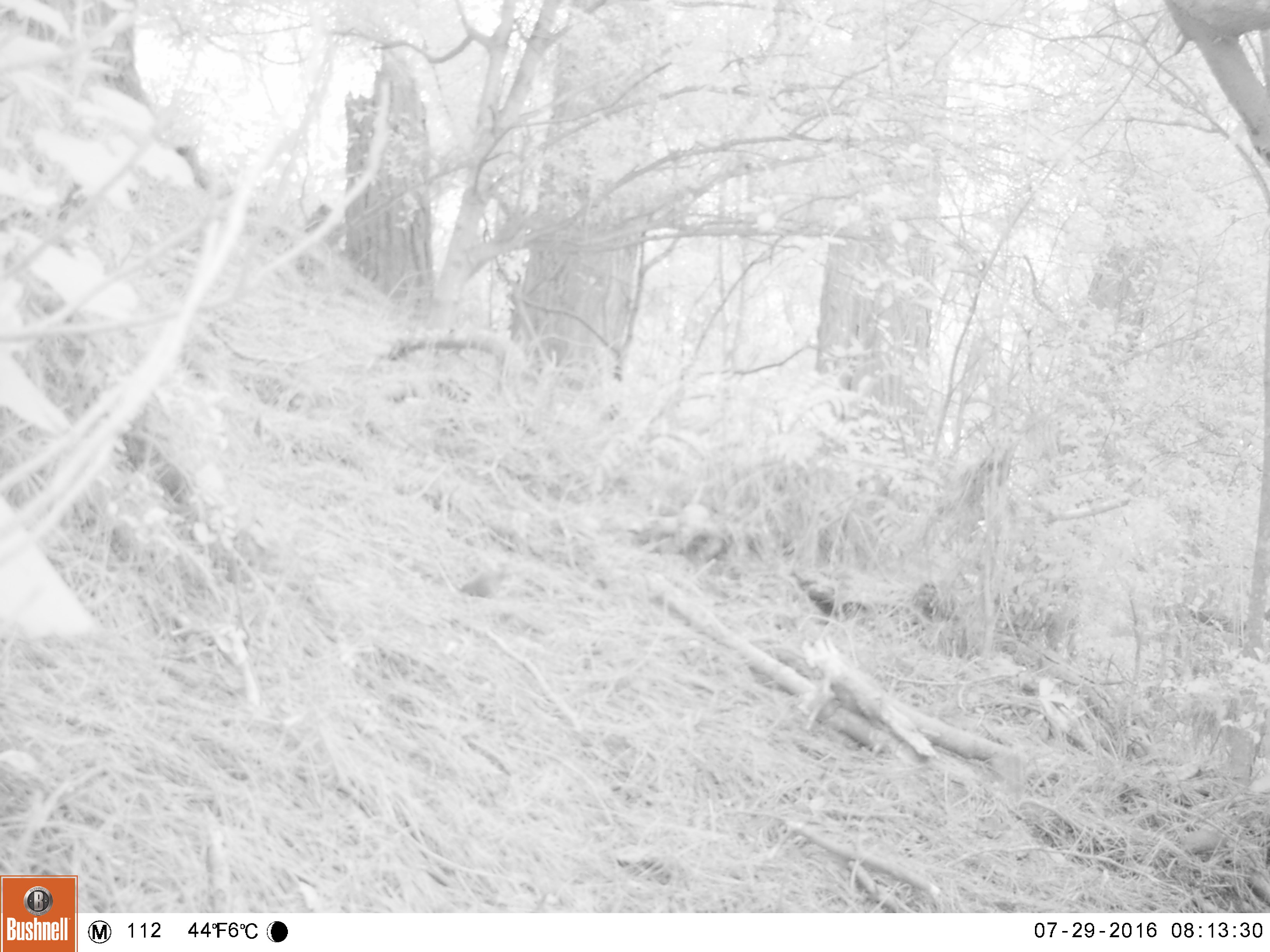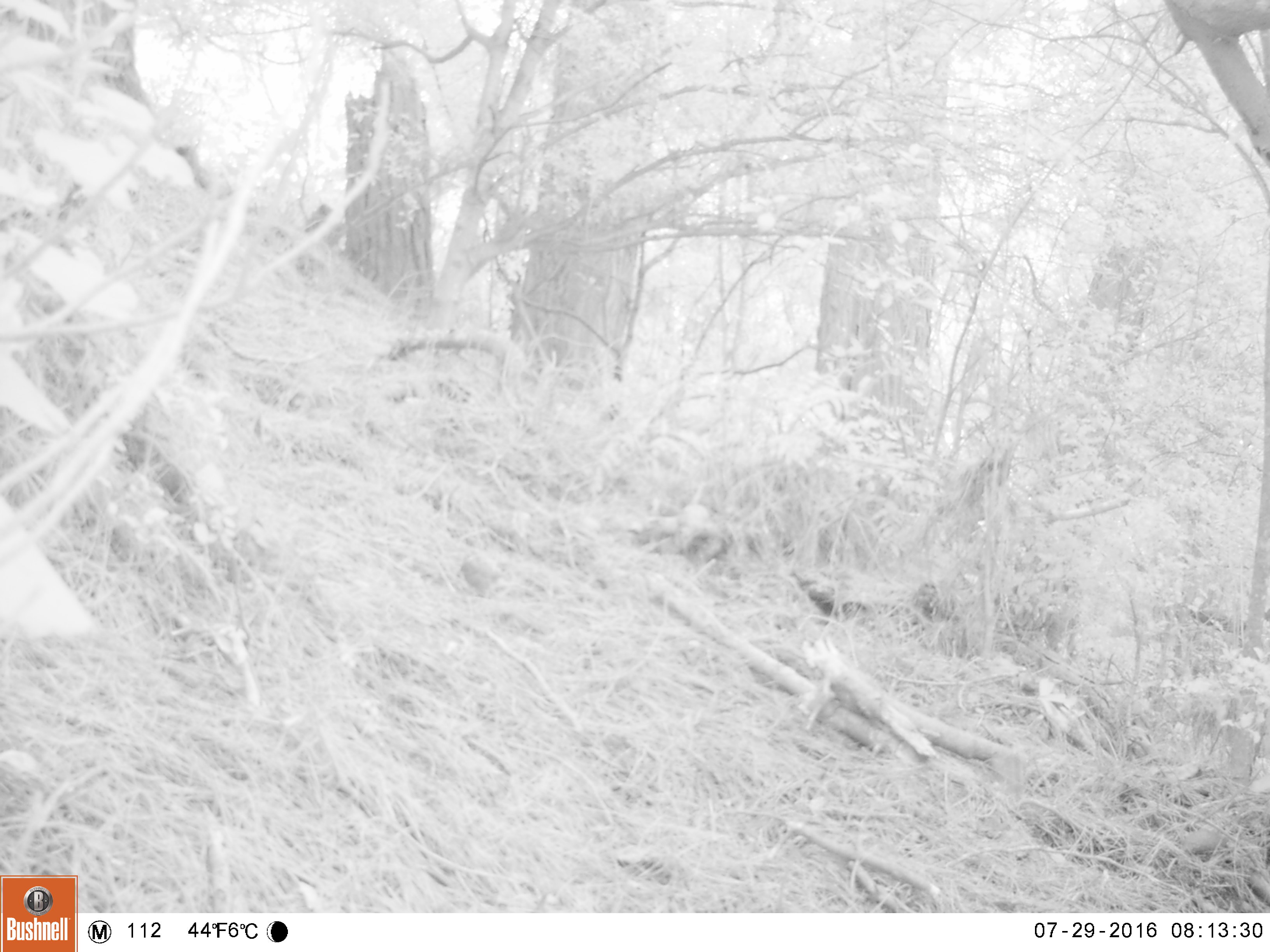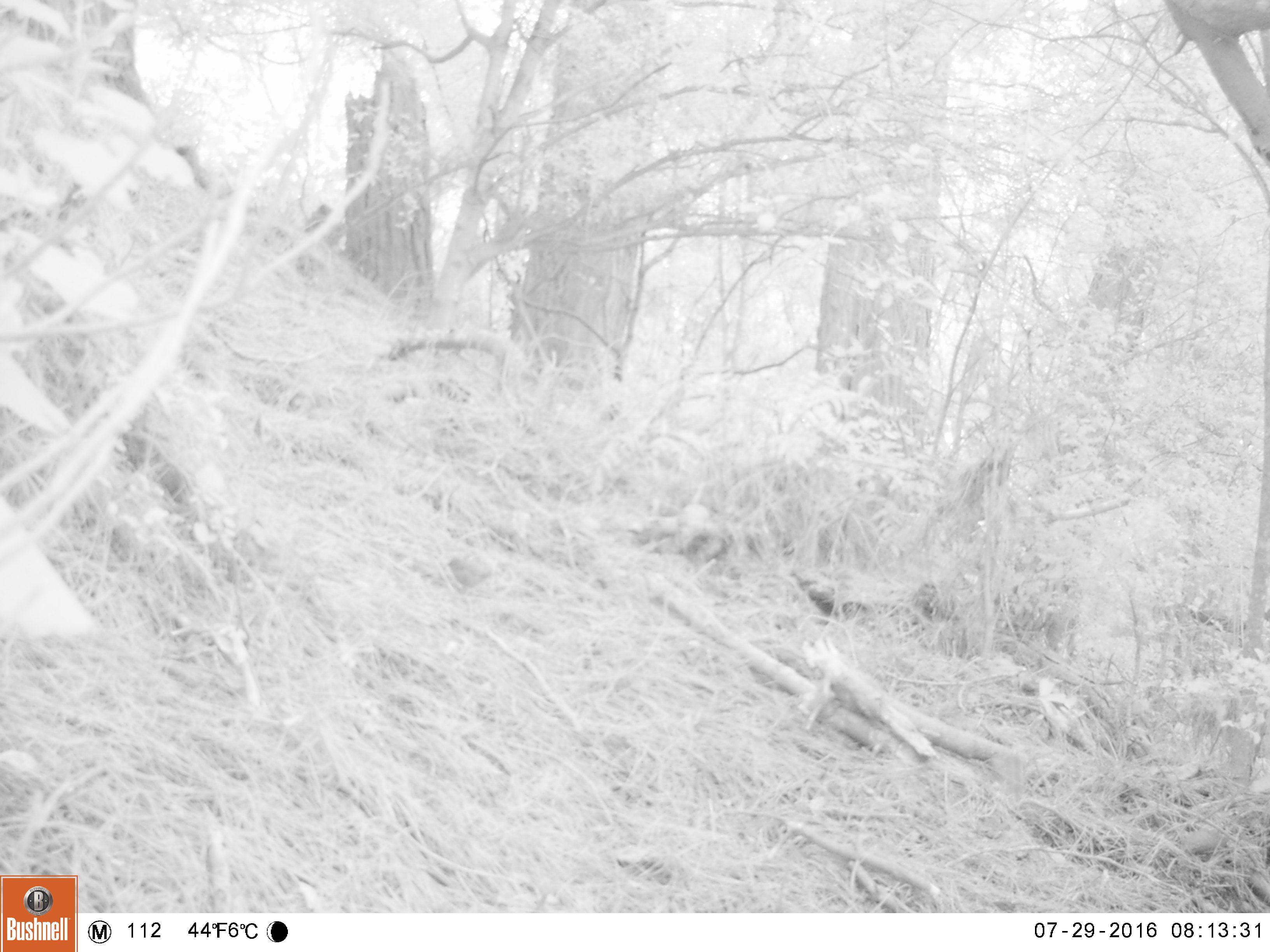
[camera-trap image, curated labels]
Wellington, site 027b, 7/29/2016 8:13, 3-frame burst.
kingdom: Animalia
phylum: Chordata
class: Aves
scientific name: Aves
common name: bird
Bird (Aves).